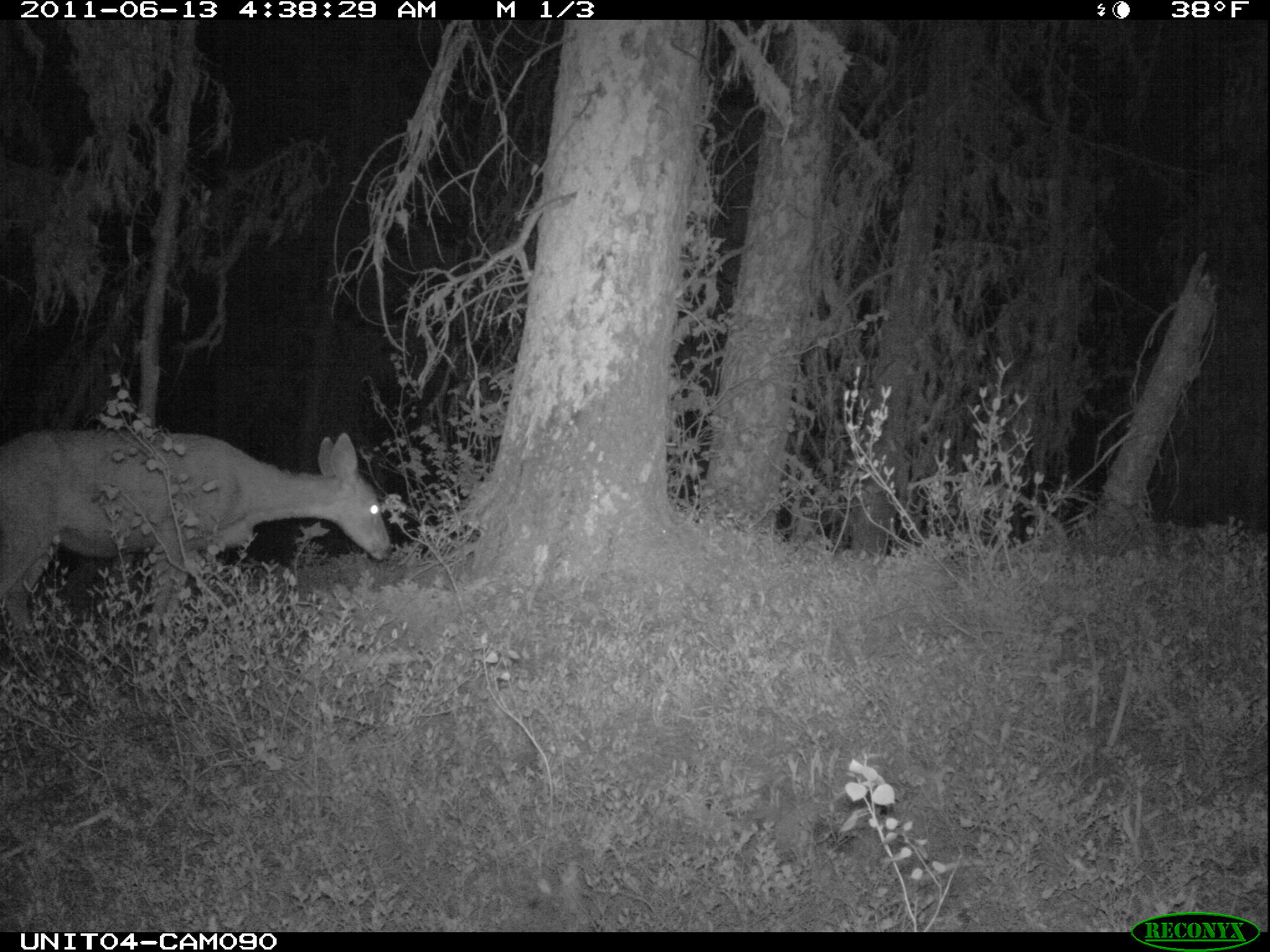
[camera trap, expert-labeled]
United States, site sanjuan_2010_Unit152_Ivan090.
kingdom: Animalia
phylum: Chordata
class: Mammalia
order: Artiodactyla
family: Cervidae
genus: Odocoileus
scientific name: Odocoileus hemionus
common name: mule deer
Odocoileus hemionus (mule deer).